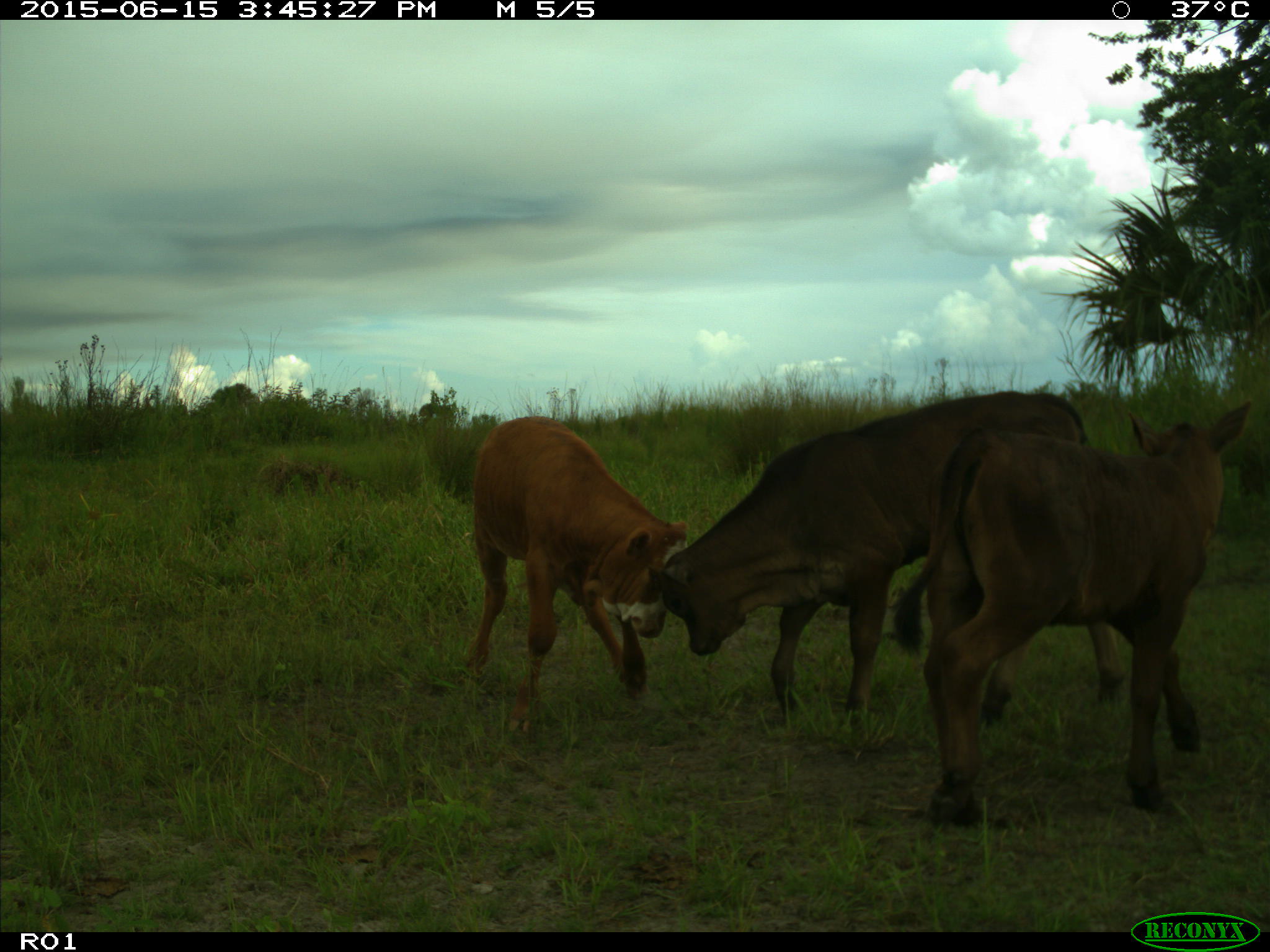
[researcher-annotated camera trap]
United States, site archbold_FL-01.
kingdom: Animalia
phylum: Chordata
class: Mammalia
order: Artiodactyla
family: Bovidae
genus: Bos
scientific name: Bos taurus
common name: domestic cow